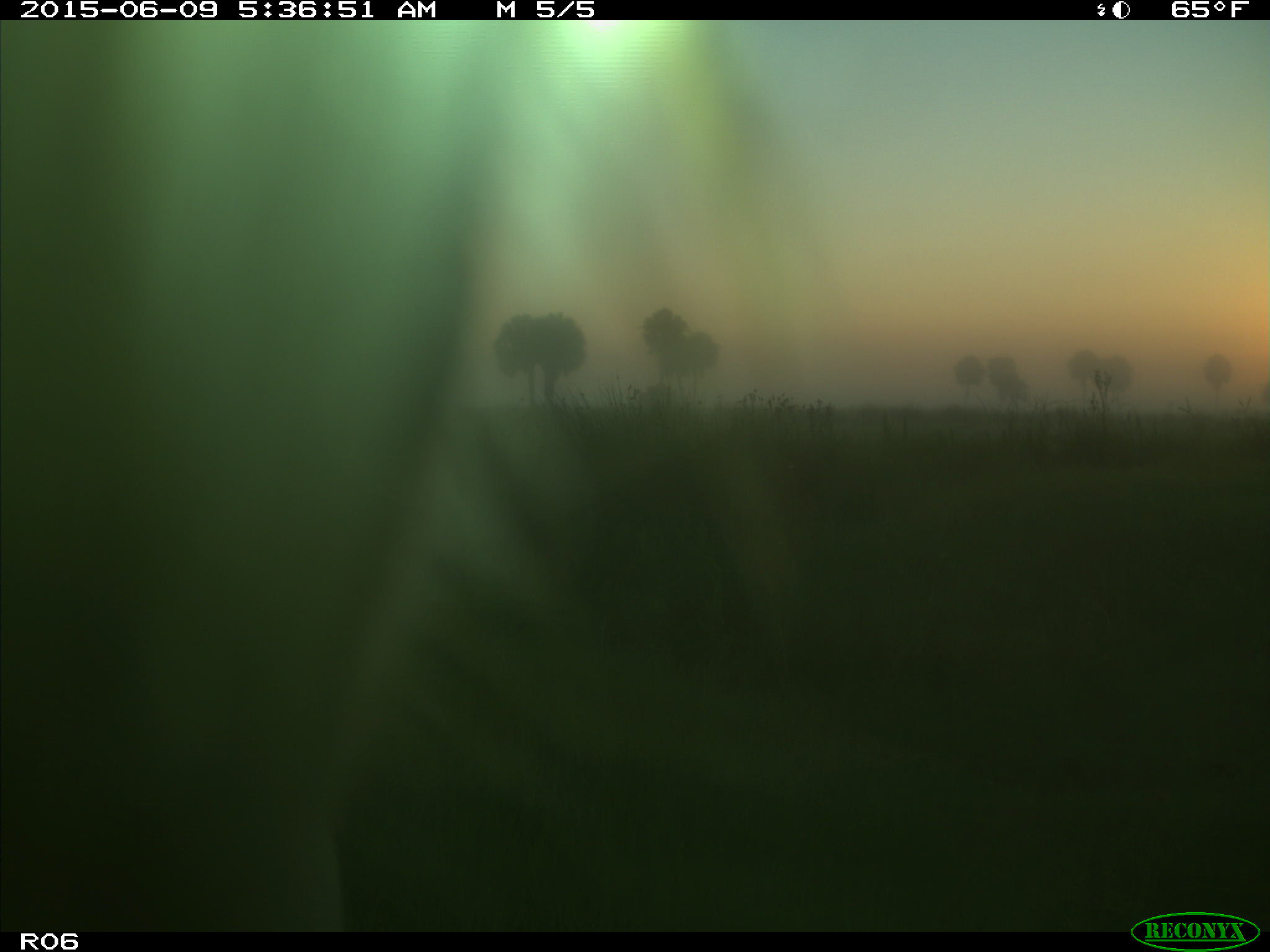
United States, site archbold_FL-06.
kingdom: Animalia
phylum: Chordata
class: Mammalia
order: Artiodactyla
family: Bovidae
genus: Bos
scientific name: Bos taurus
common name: domestic cow